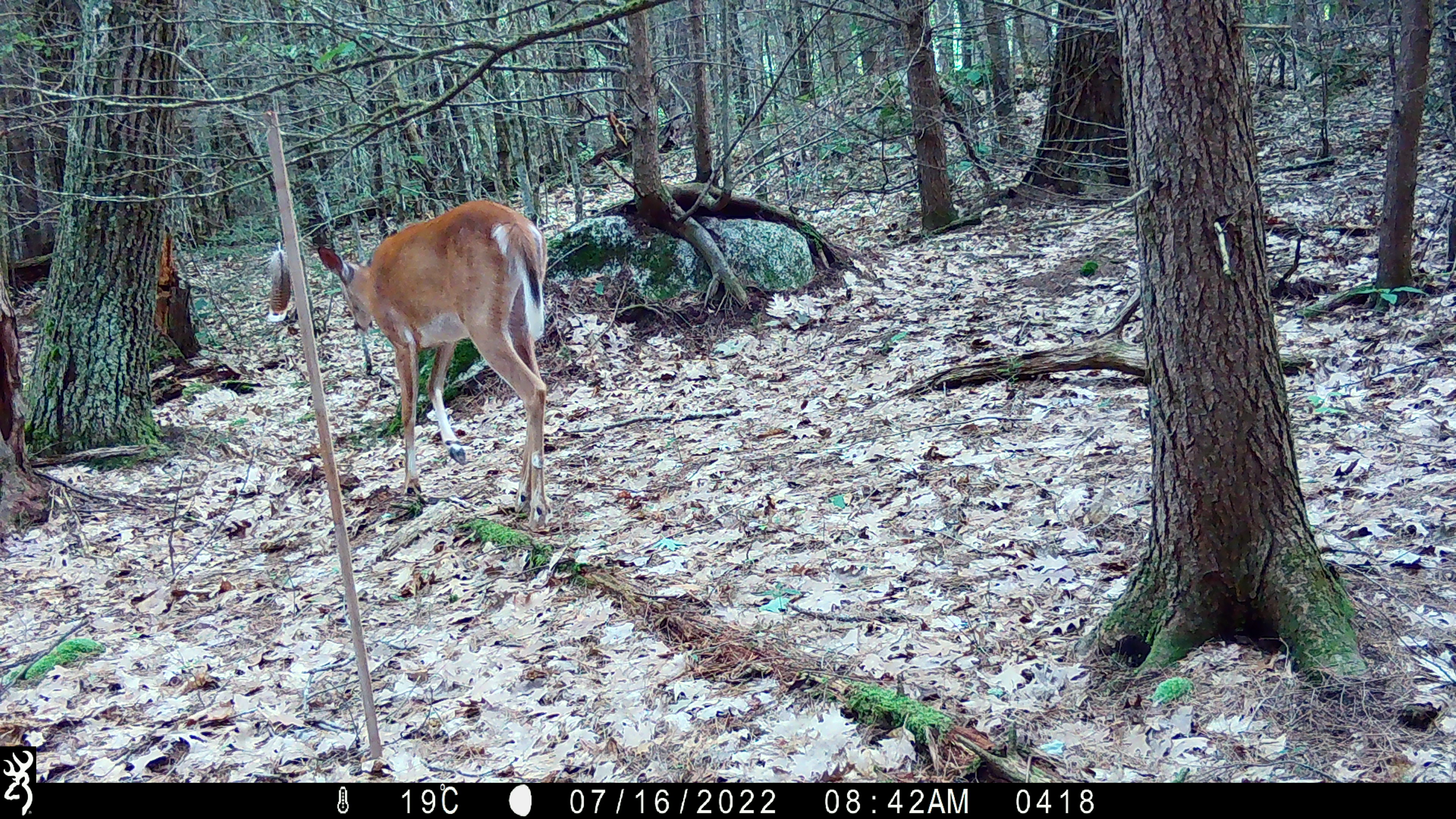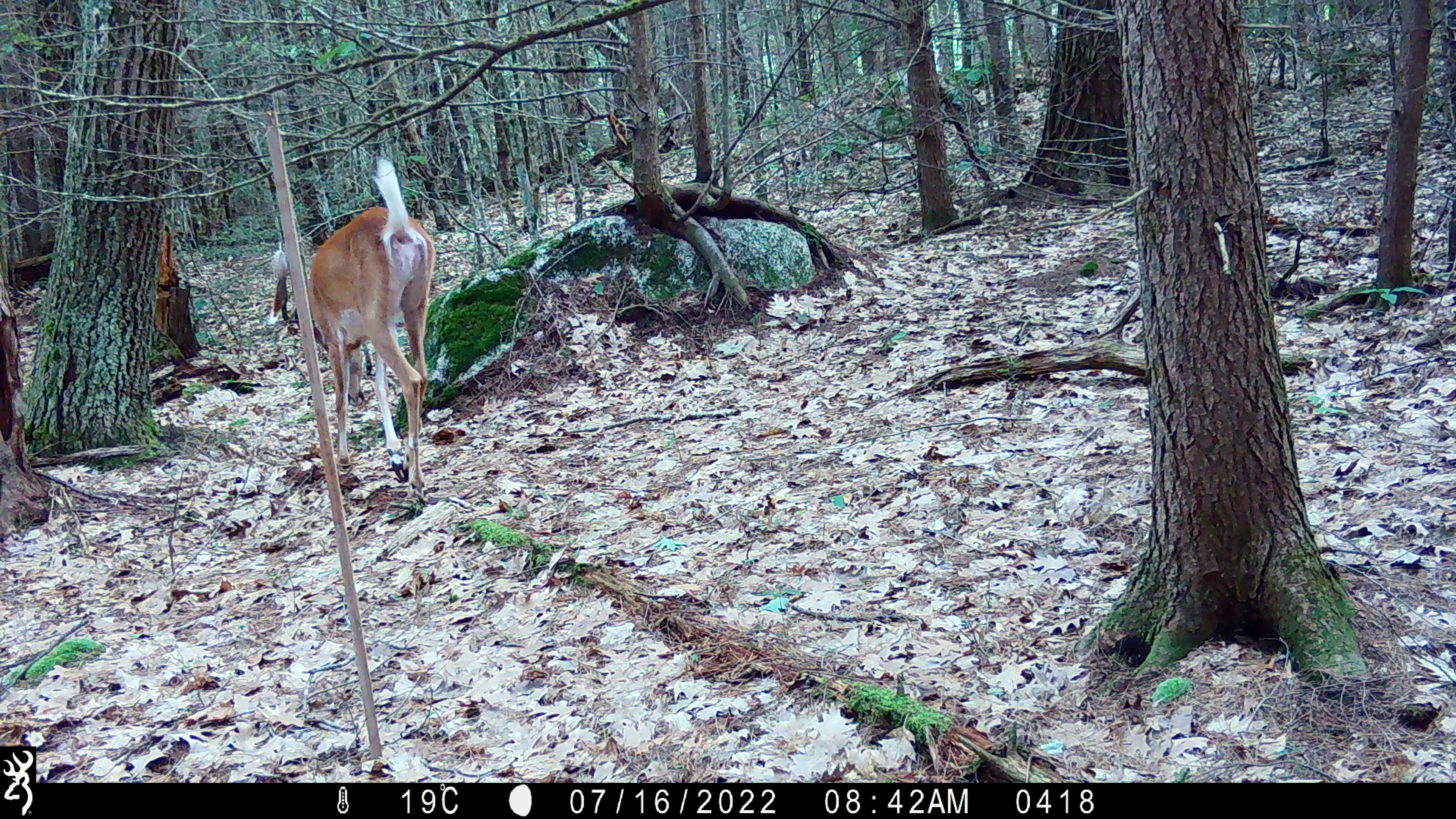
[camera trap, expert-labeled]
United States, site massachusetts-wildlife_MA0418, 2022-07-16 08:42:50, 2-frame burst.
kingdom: Animalia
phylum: Chordata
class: Mammalia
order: Artiodactyla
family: Cervidae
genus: Odocoileus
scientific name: Odocoileus virginianus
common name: white-tailed deer